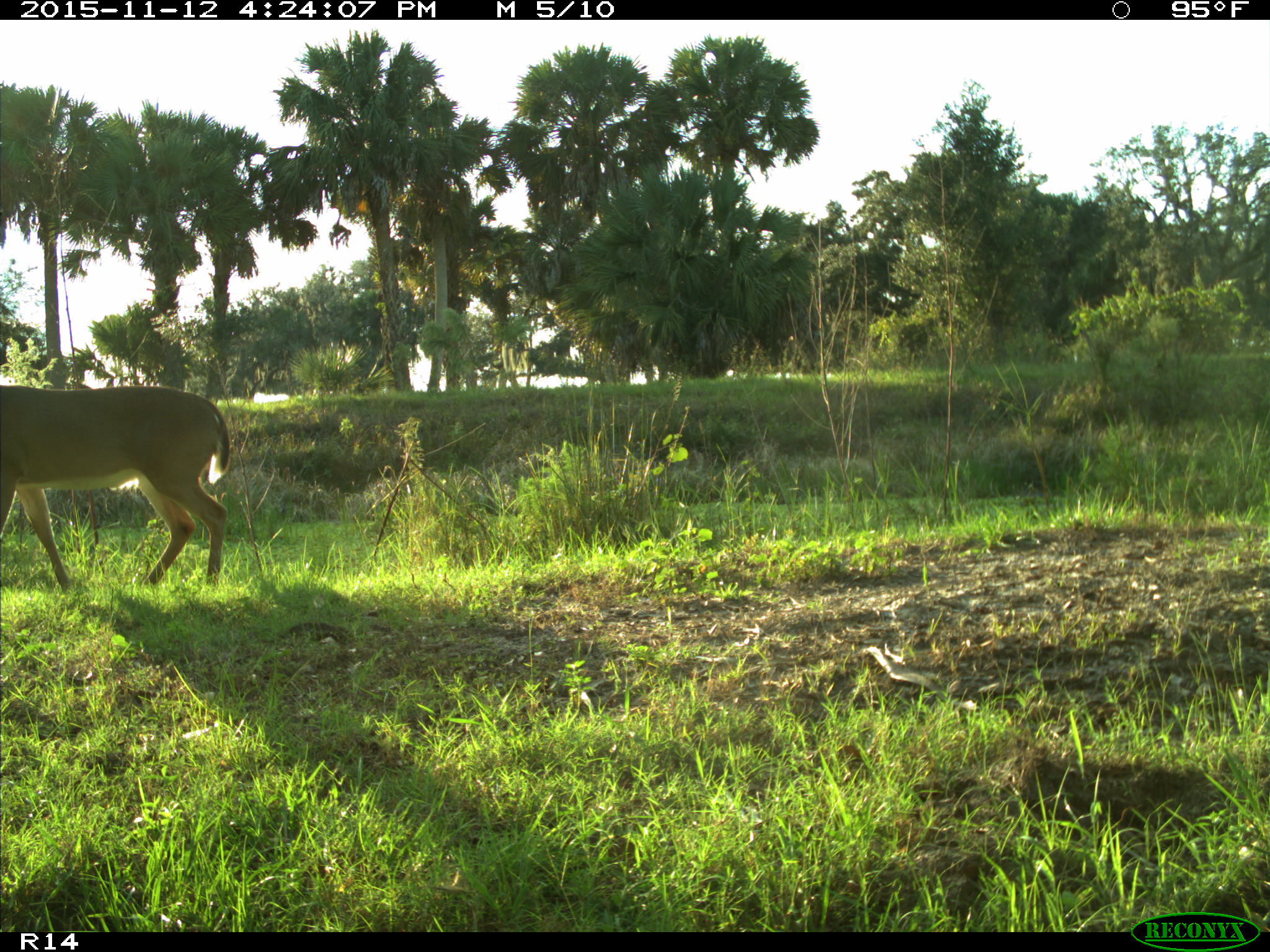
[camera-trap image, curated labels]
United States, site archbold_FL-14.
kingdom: Animalia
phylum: Chordata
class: Mammalia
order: Artiodactyla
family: Cervidae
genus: Odocoileus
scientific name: Odocoileus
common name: deer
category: unidentified deer